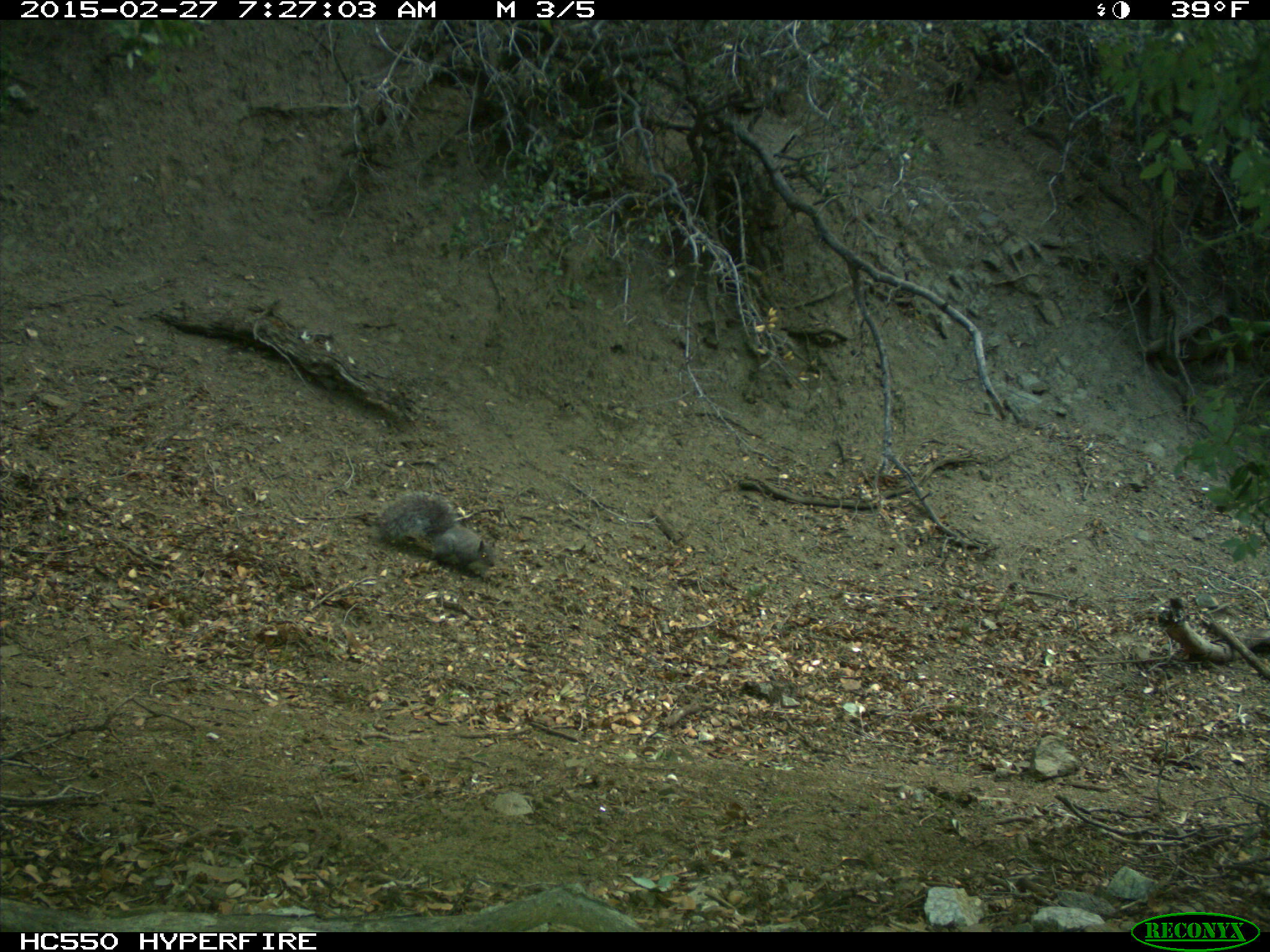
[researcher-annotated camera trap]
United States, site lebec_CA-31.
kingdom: Animalia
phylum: Chordata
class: Mammalia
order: Rodentia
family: Sciuridae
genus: Sciurus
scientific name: Sciurus carolinensis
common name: eastern gray squirrel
Sciurus carolinensis (eastern gray squirrel).